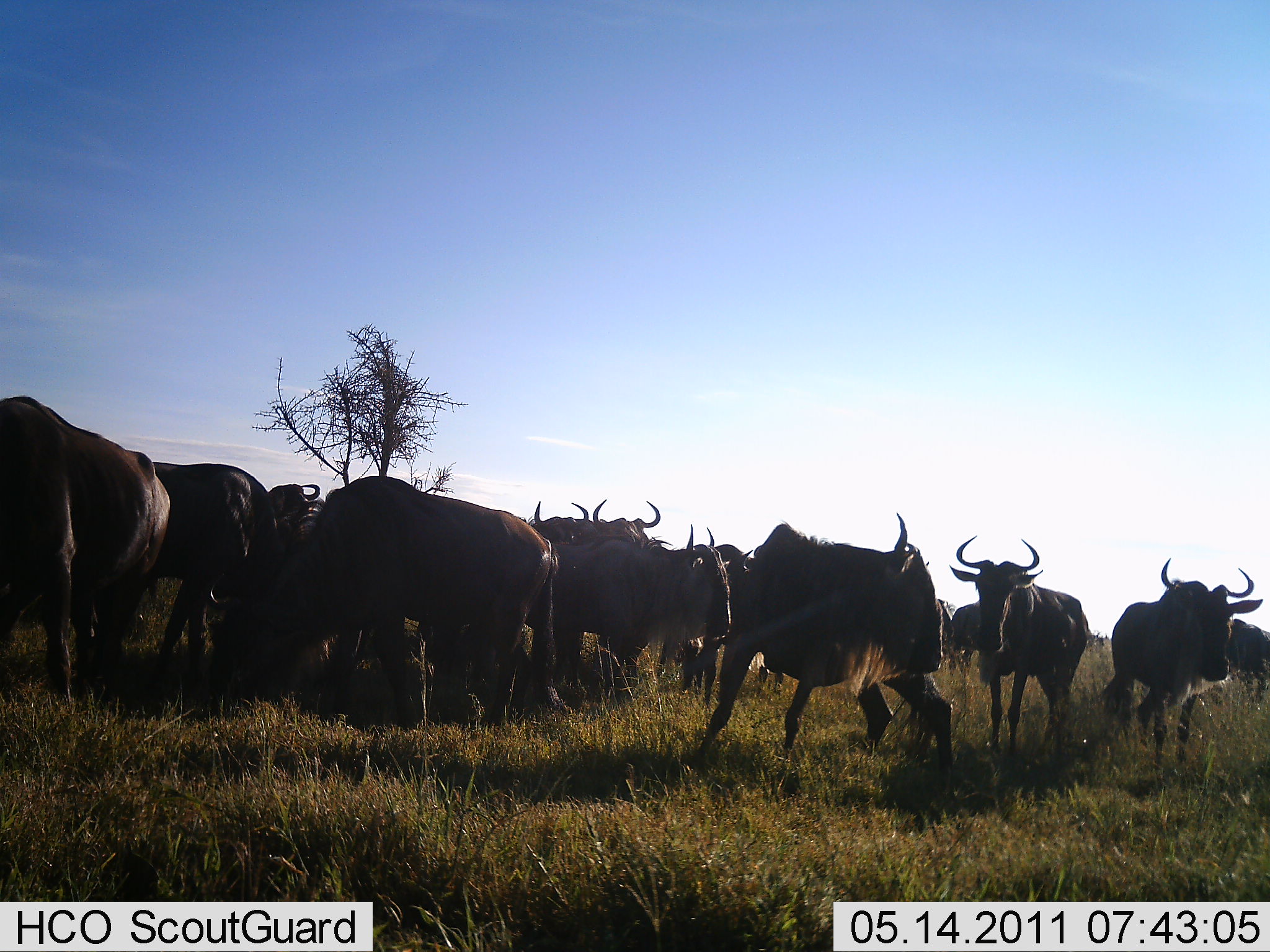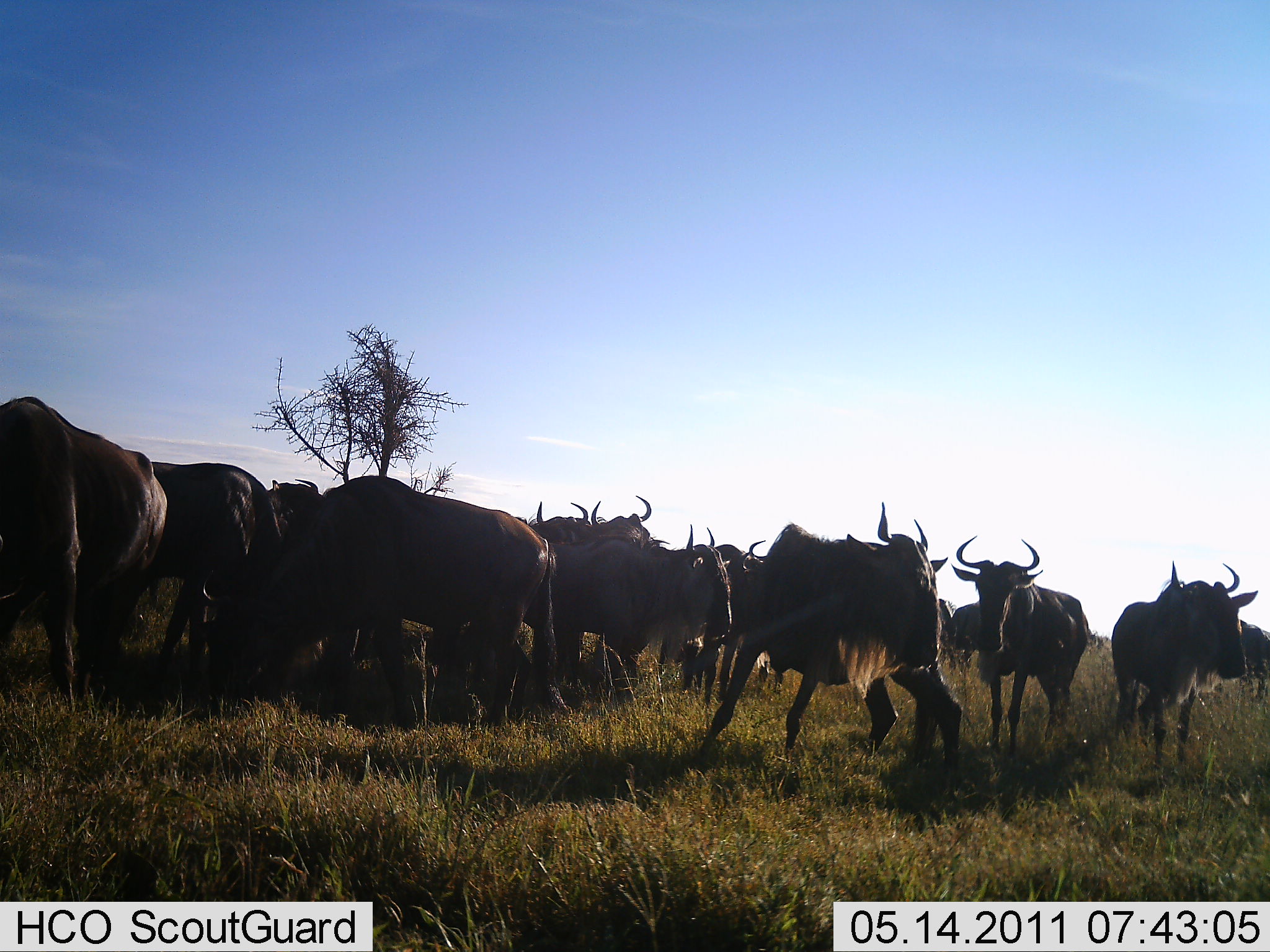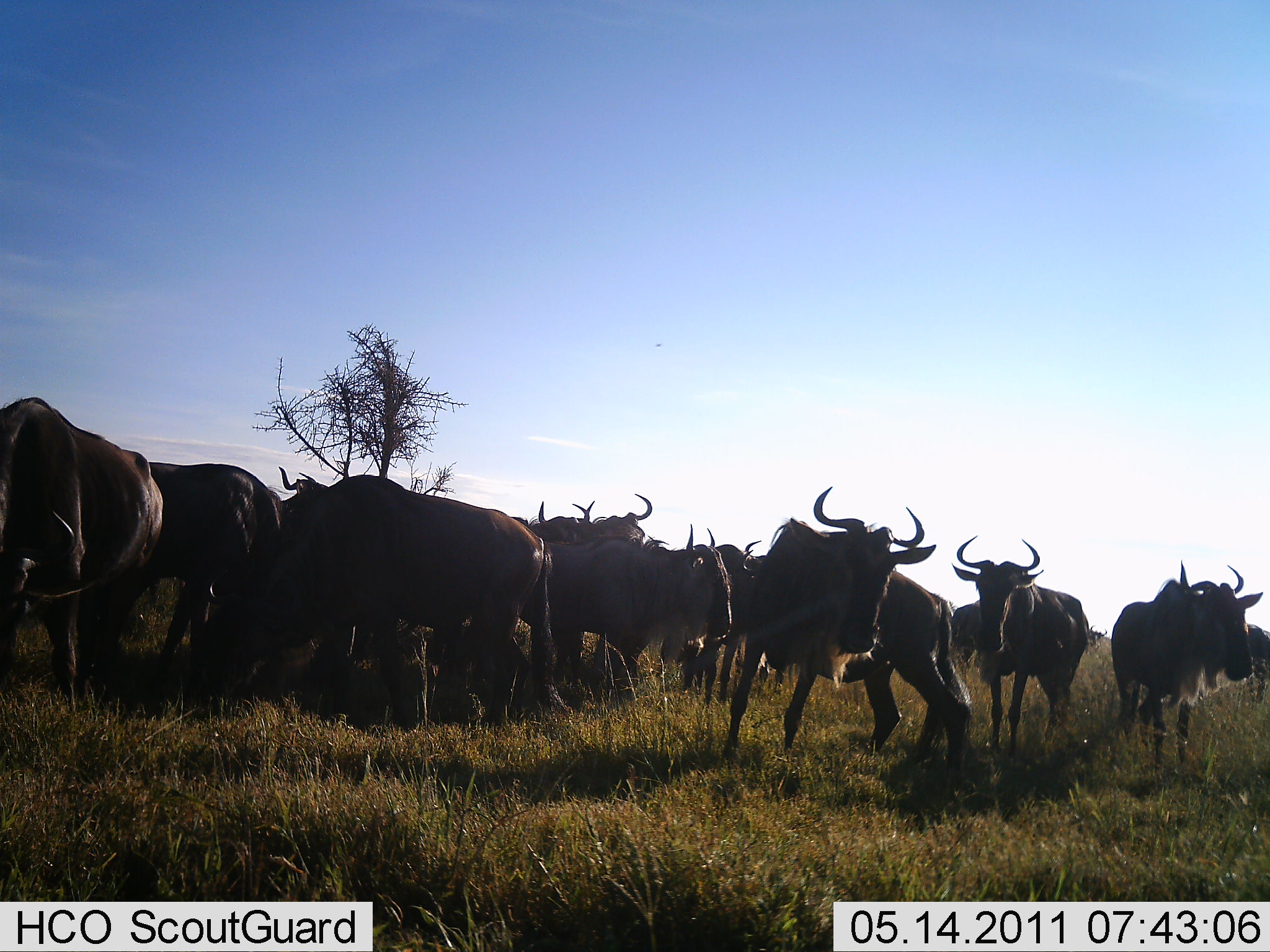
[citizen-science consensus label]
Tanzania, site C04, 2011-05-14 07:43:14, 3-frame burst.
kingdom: Animalia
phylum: Chordata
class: Mammalia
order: Artiodactyla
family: Bovidae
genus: Connochaetes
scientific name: Connochaetes taurinus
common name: blue wildebeest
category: wildebeest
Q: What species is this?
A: Wildebeest (blue wildebeest) (Connochaetes taurinus).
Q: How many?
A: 11-50.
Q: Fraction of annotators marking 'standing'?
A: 91%.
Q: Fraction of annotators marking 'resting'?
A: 27%.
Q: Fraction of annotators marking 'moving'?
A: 27%.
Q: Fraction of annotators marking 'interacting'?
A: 18%.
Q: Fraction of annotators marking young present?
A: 0%.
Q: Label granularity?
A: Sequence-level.